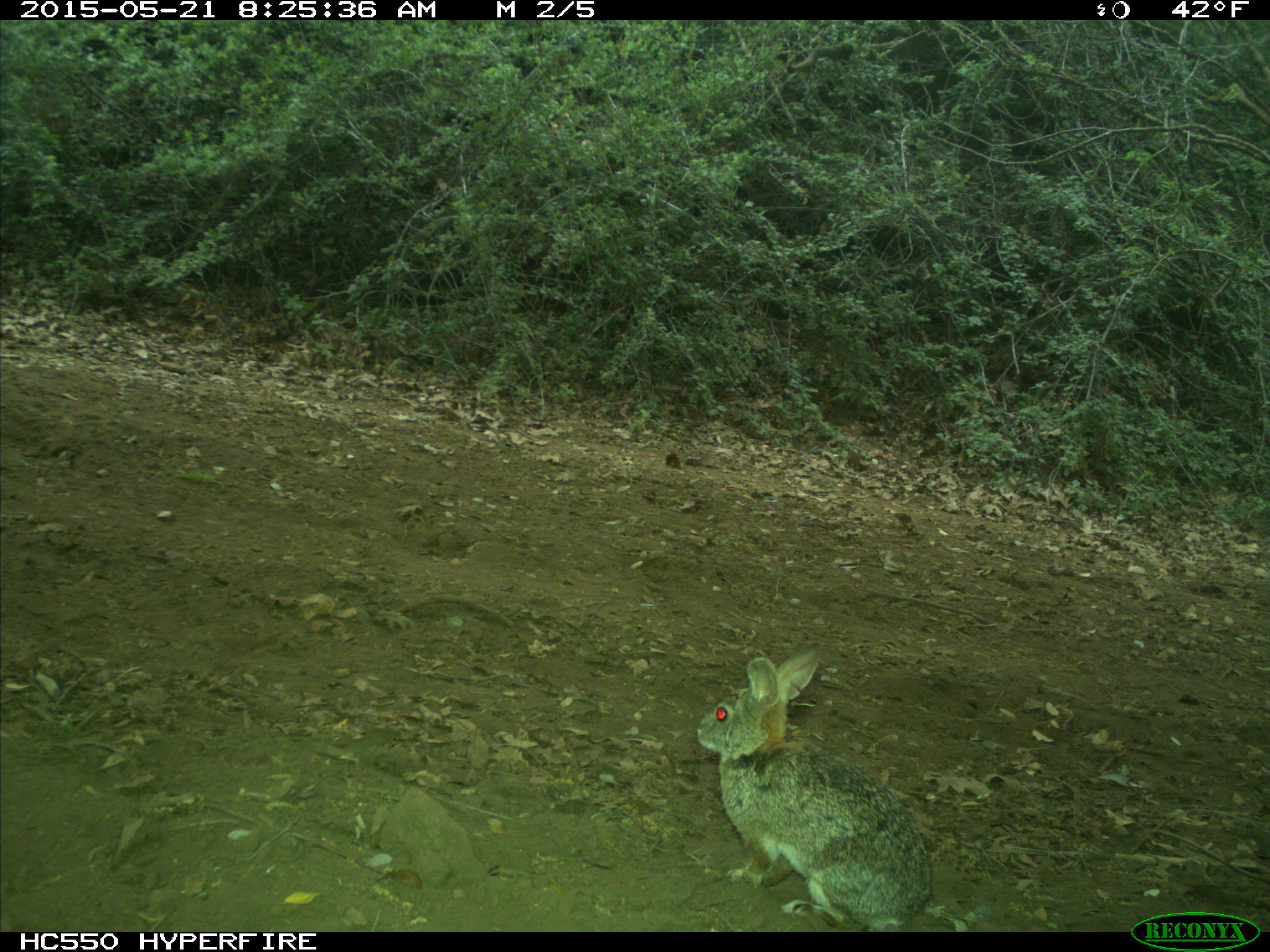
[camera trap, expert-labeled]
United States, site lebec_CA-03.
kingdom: Animalia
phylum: Chordata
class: Mammalia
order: Lagomorpha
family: Leporidae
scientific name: Leporidae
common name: rabbits and hares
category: unidentified rabbit